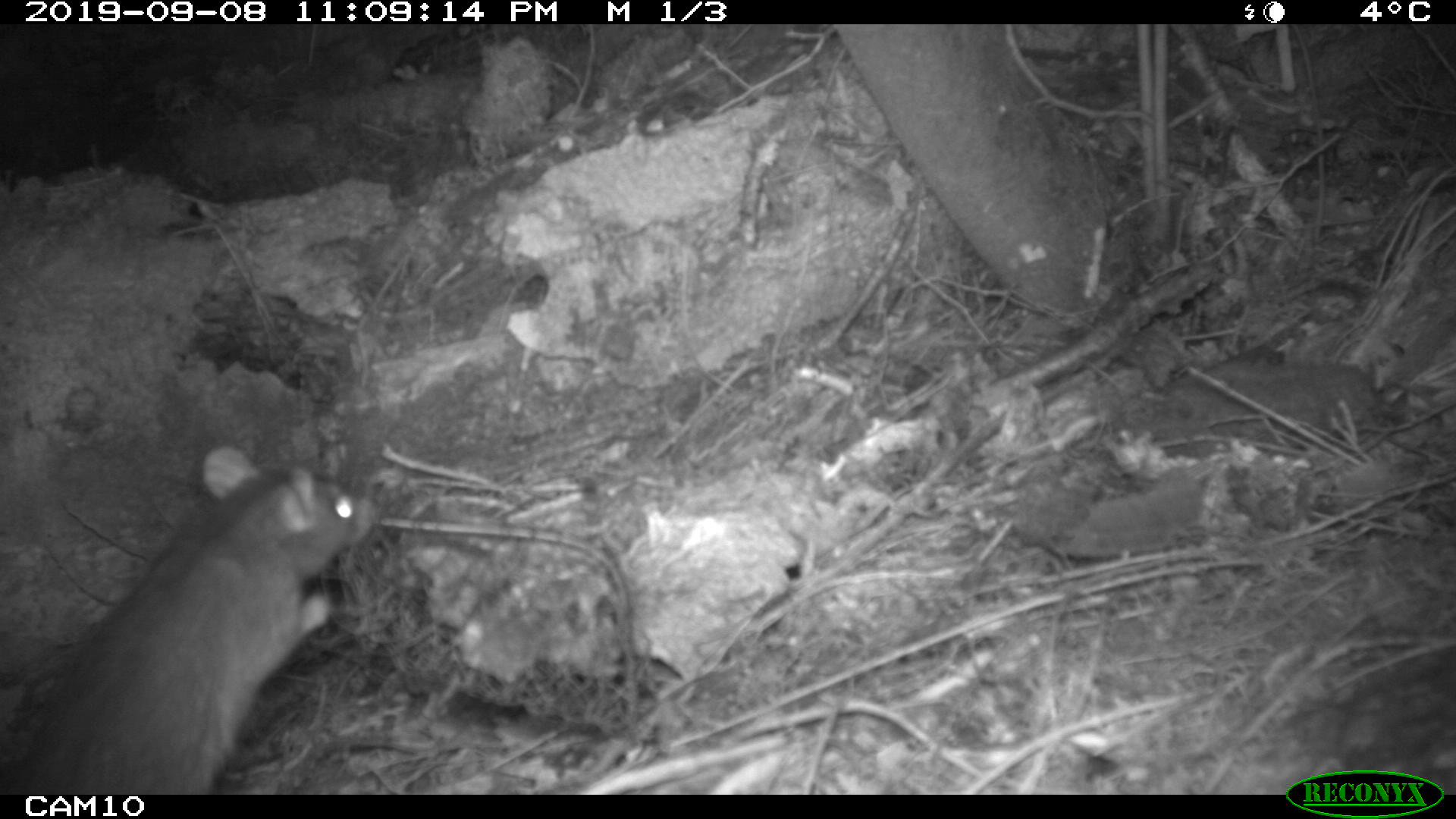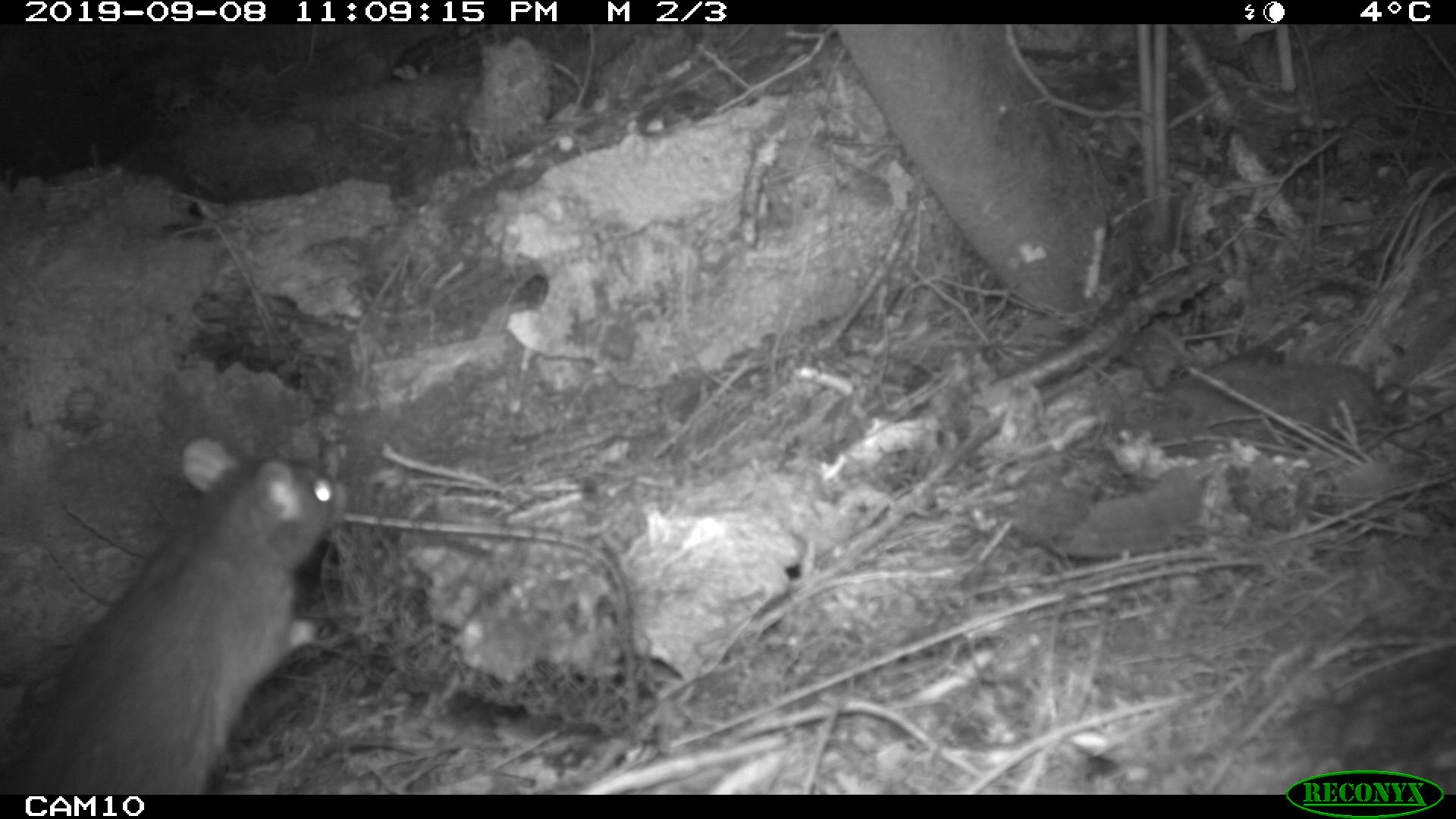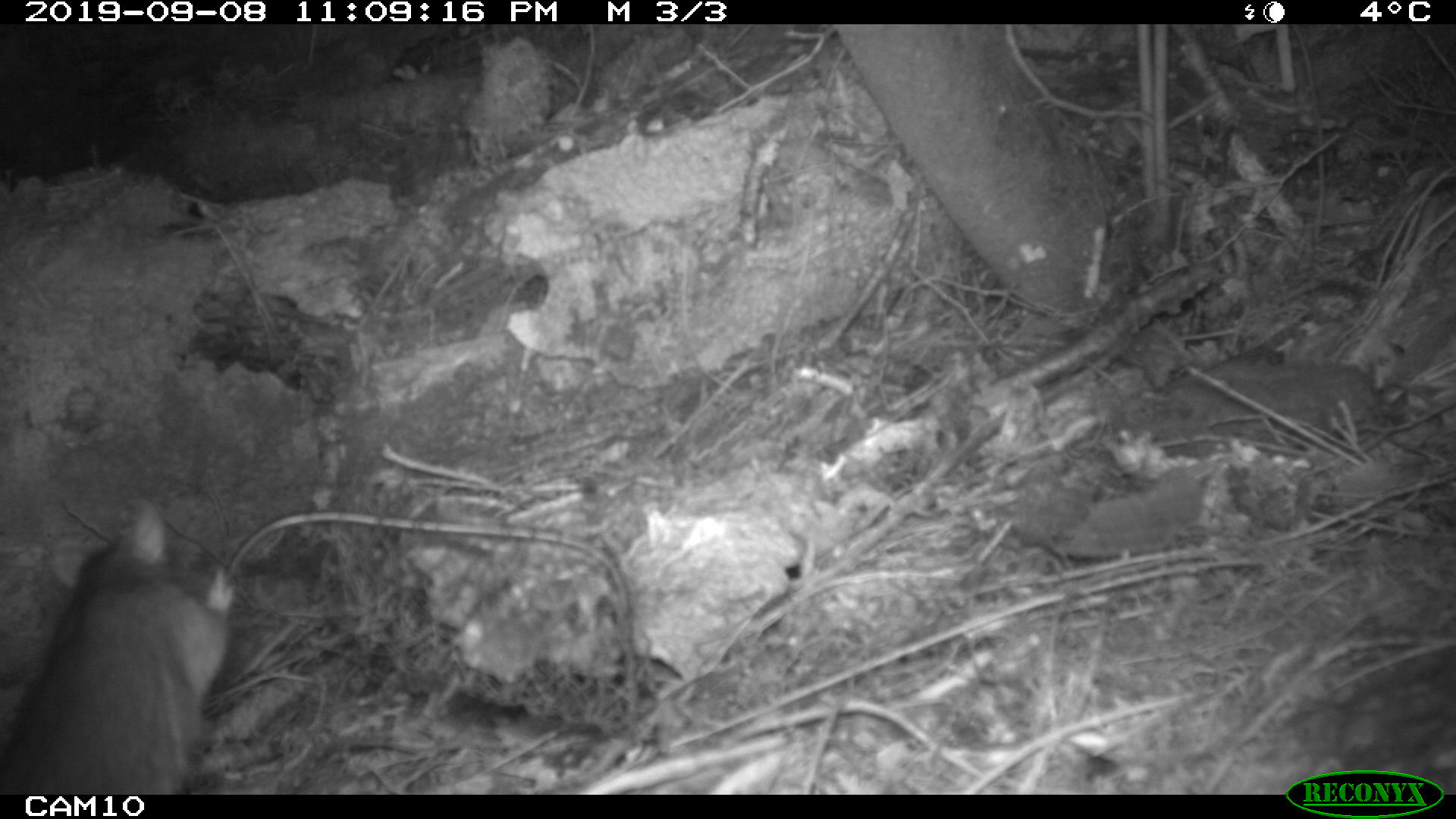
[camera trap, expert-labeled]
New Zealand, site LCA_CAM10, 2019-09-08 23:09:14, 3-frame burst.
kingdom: Animalia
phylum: Chordata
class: Mammalia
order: Rodentia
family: Muridae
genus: Rattus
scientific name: Rattus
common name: rat